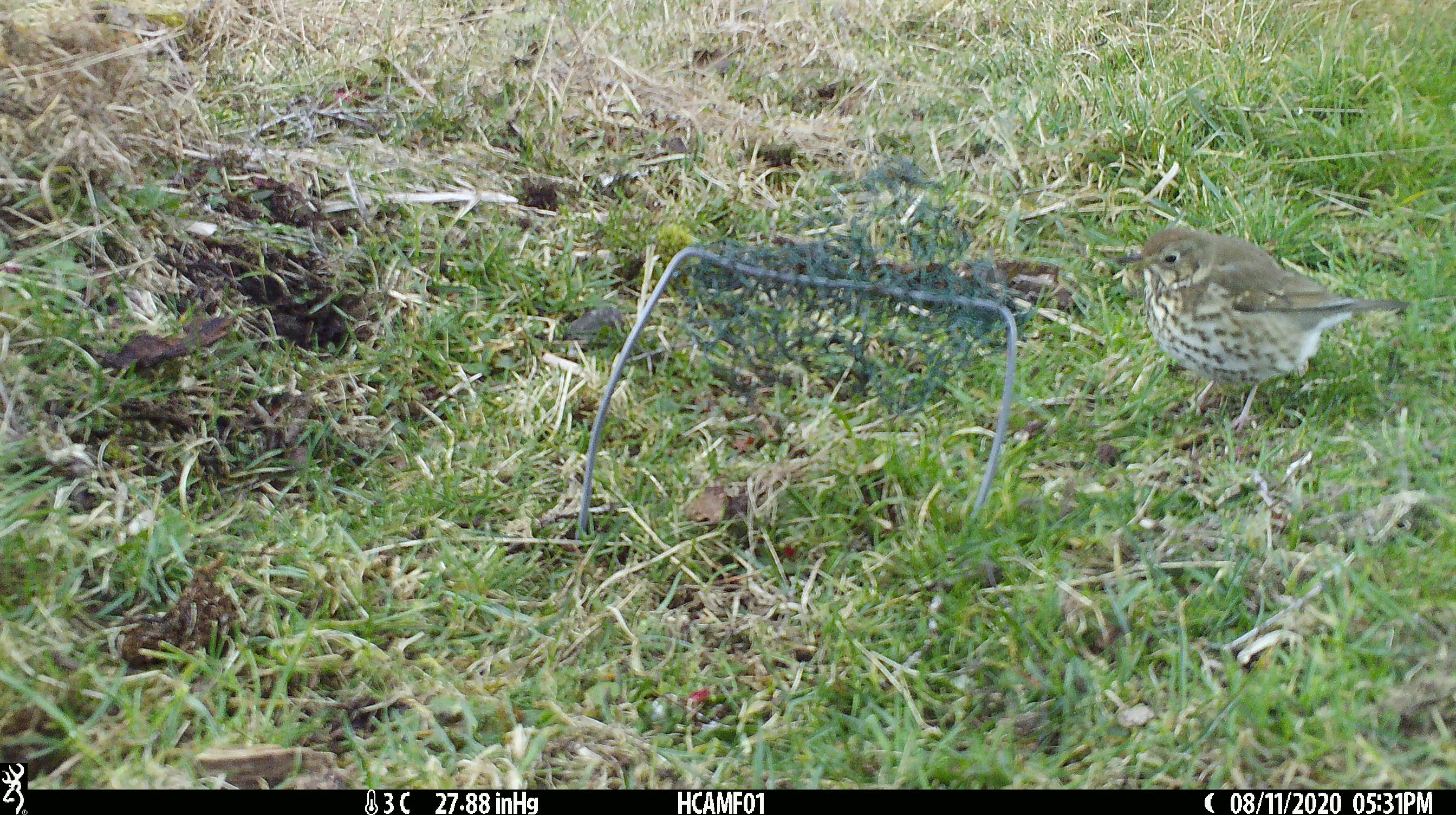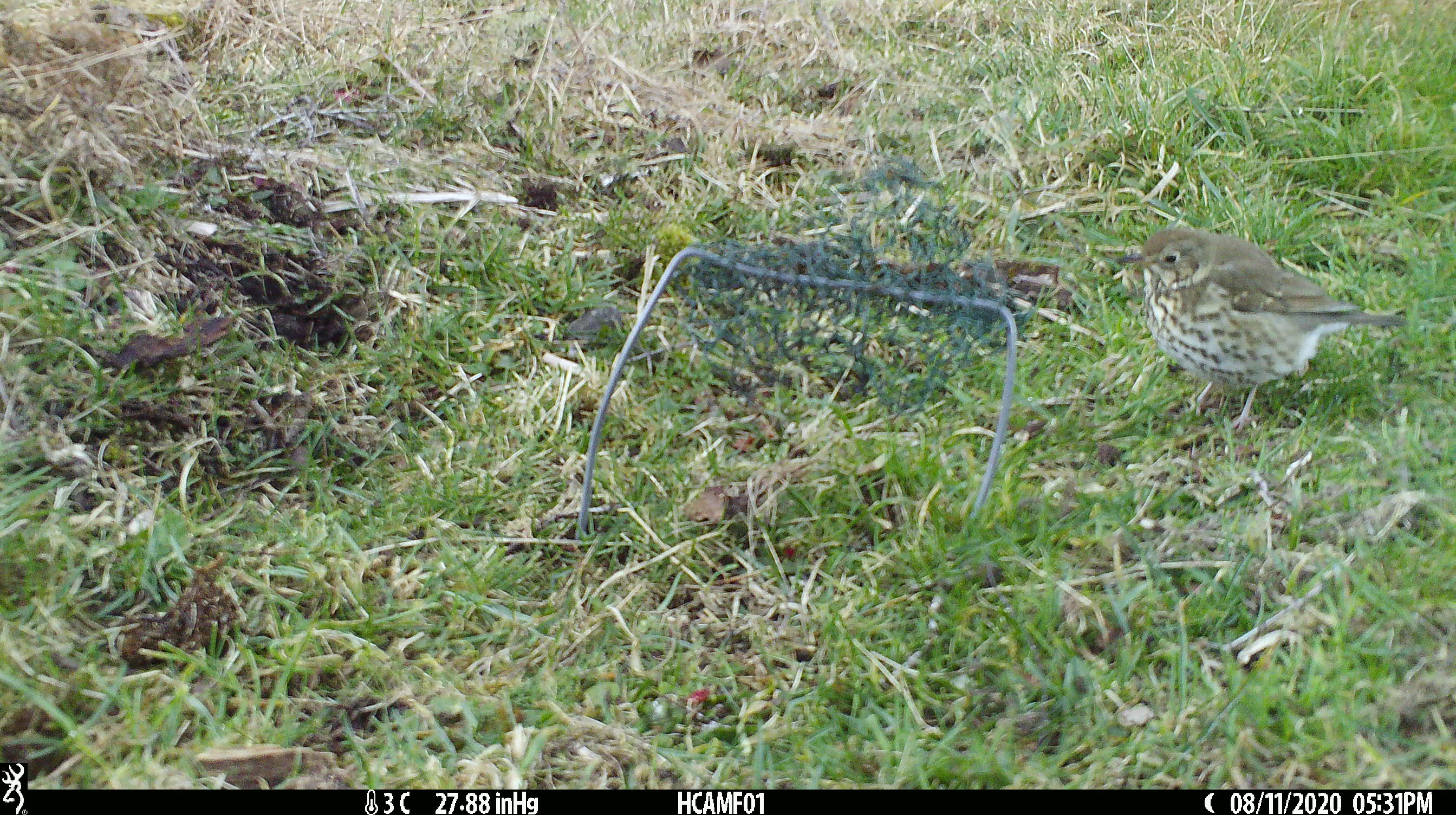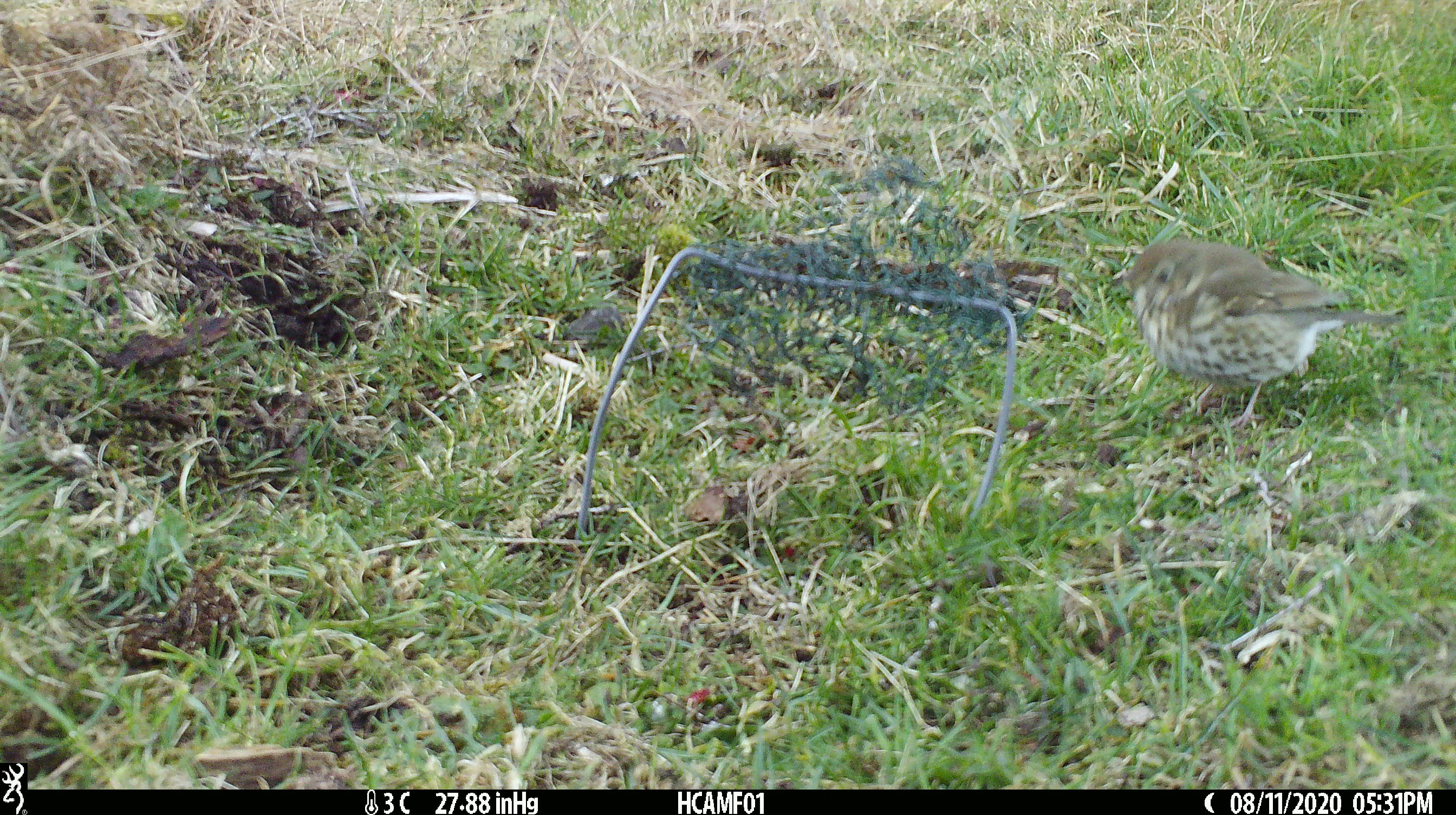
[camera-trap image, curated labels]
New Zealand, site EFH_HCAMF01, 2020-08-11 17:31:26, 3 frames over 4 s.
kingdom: Animalia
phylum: Chordata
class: Aves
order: Passeriformes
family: Turdidae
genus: Turdus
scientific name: Turdus philomelos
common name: song thrush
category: thrush